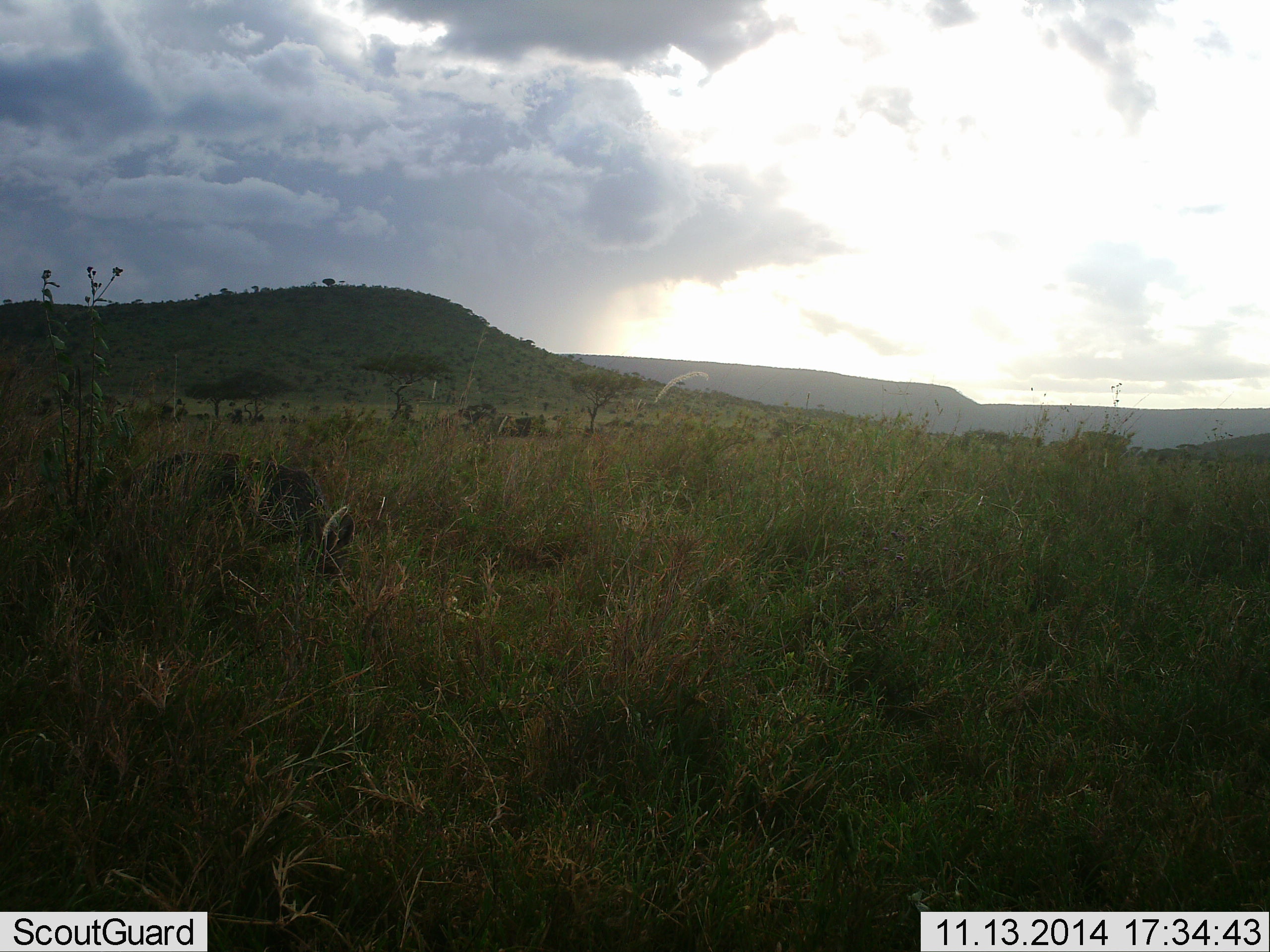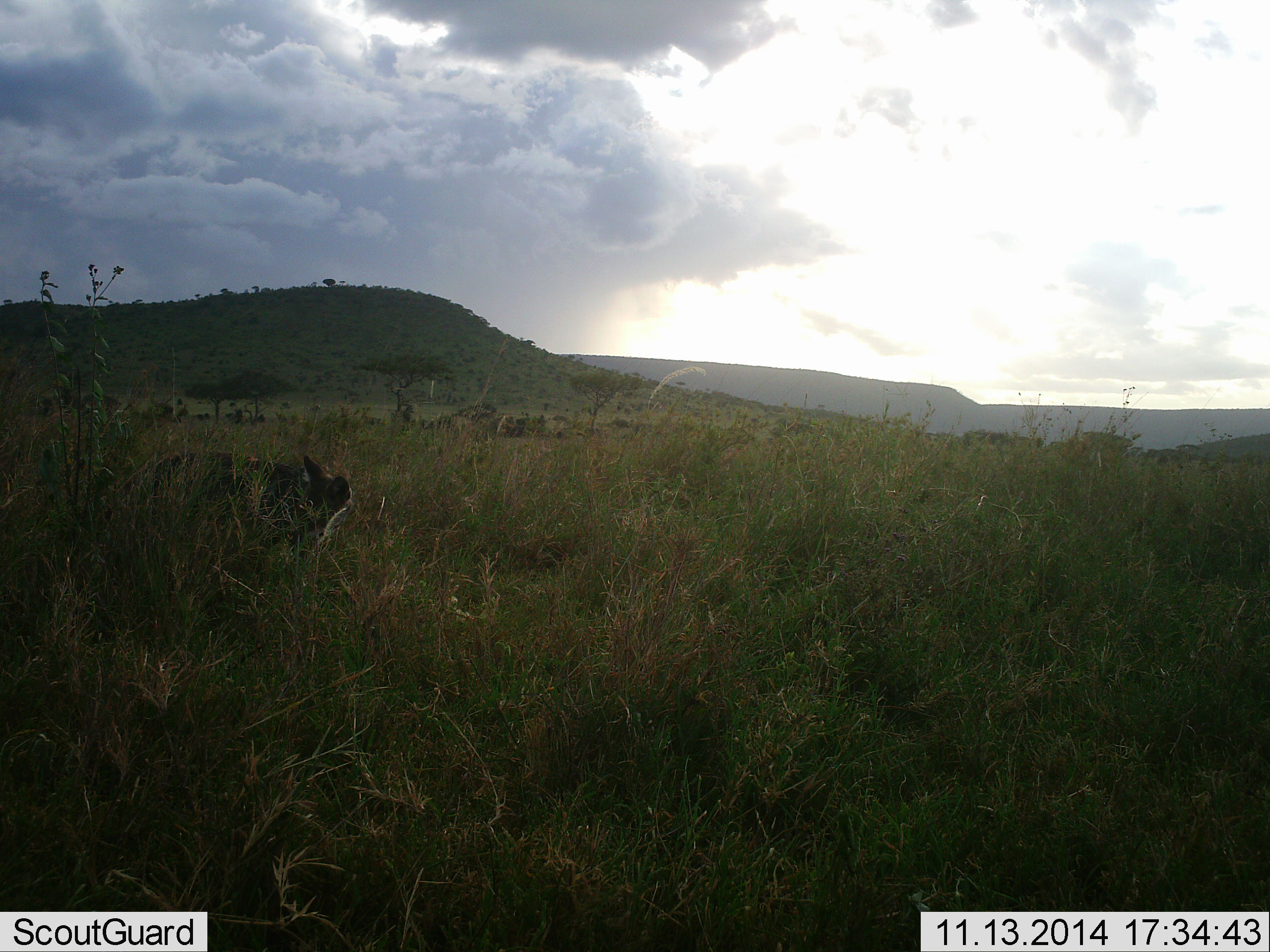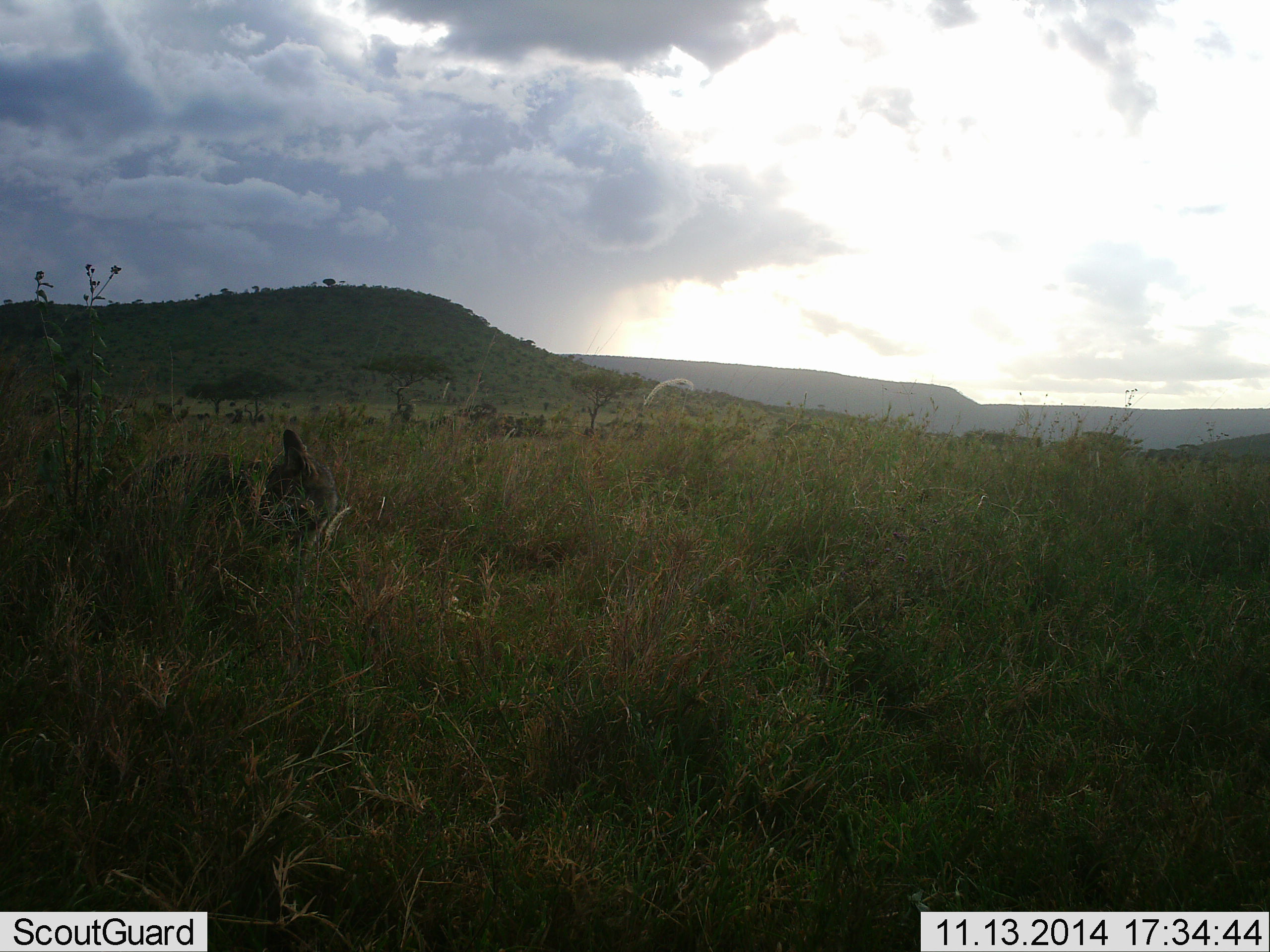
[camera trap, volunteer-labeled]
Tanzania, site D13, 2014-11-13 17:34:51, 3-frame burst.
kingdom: Animalia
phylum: Chordata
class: Mammalia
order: Carnivora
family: Canidae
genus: Lupulella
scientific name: Lupulella mesomelas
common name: black-backed jackal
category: jackal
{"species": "jackal (black-backed jackal) (Lupulella mesomelas)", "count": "1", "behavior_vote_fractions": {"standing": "90%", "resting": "0%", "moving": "10%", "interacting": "0%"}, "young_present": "0%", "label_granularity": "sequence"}